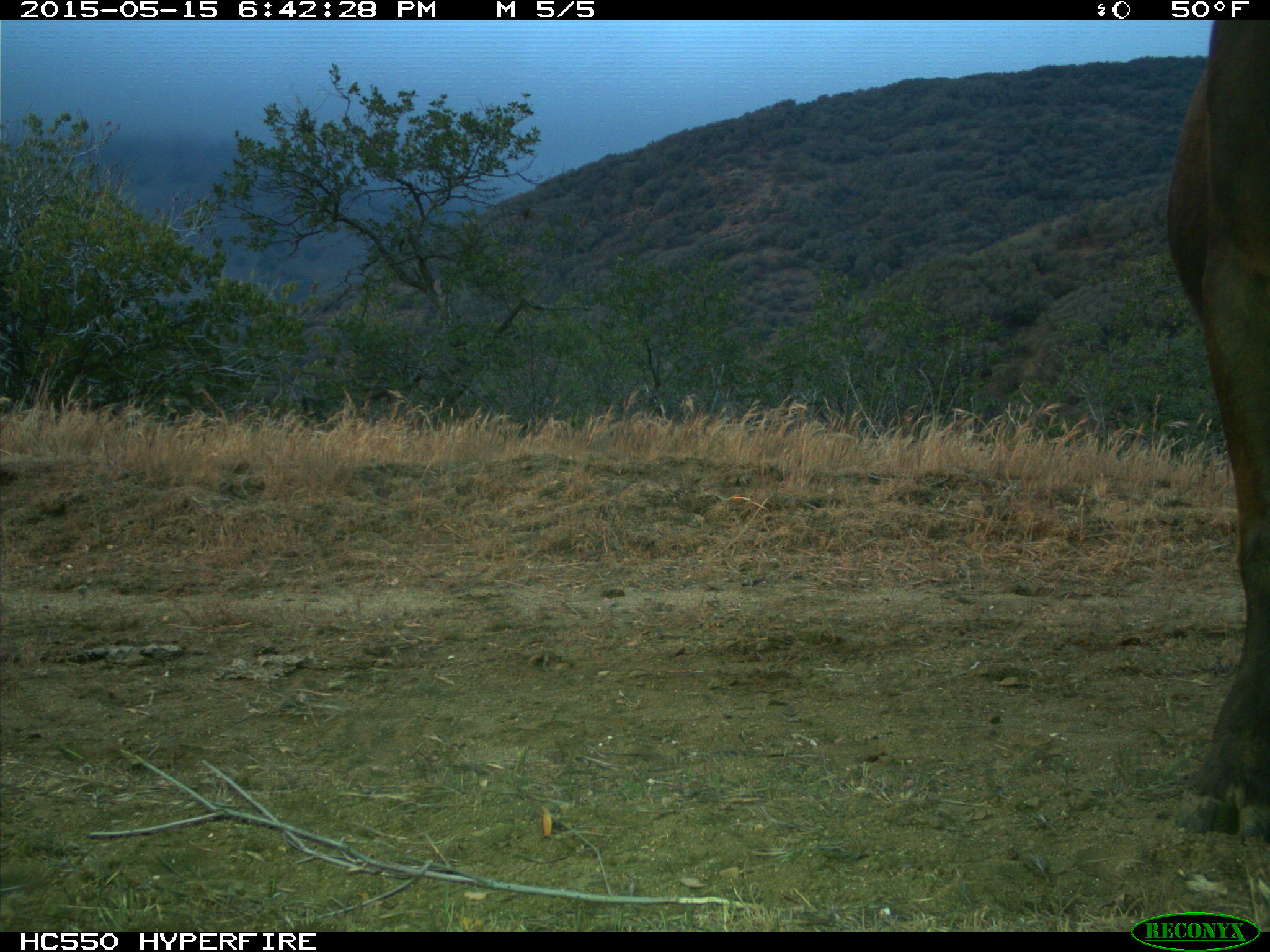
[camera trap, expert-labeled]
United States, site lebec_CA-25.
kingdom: Animalia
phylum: Chordata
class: Mammalia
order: Artiodactyla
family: Bovidae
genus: Bos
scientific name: Bos taurus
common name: domestic cow